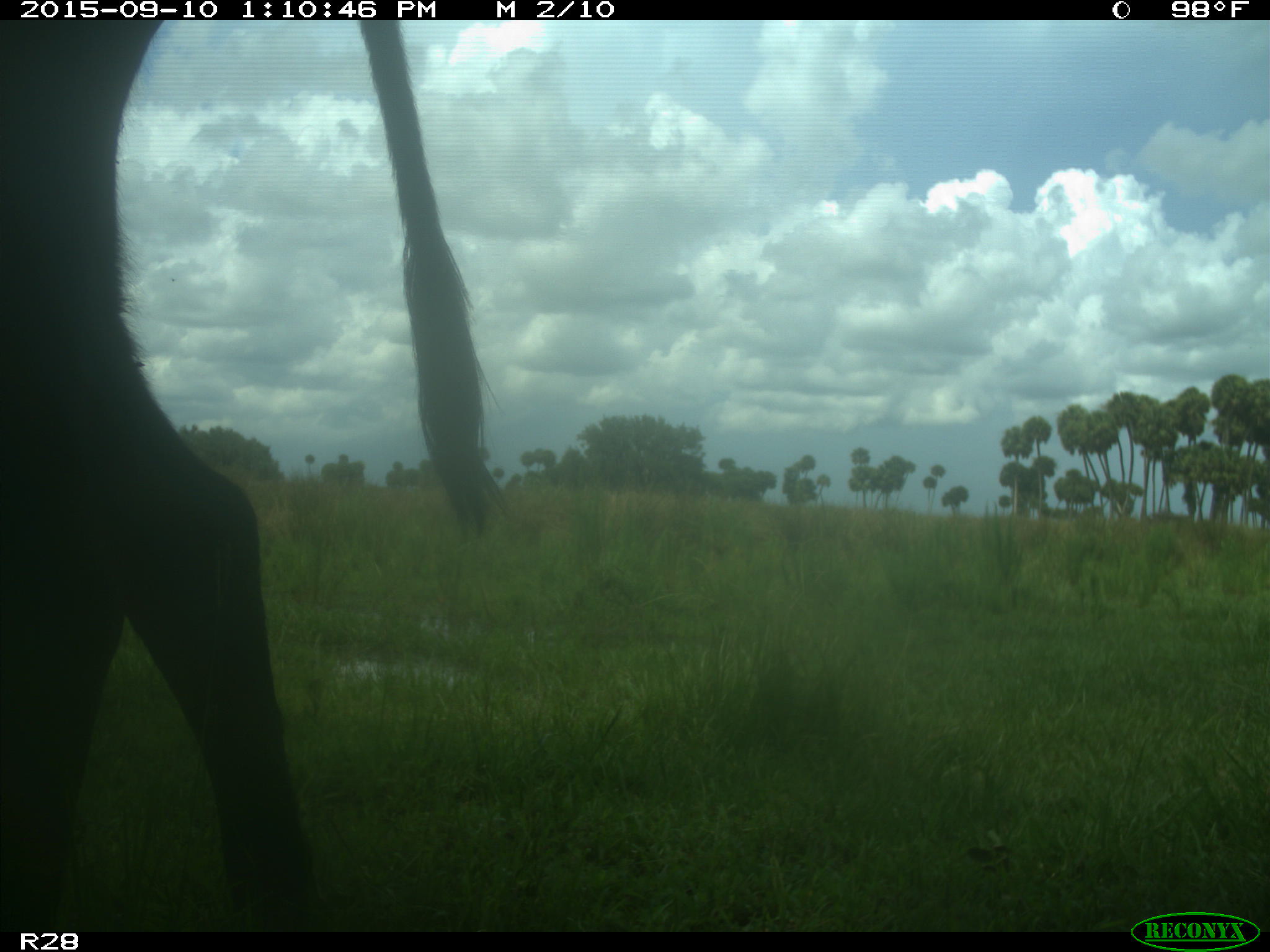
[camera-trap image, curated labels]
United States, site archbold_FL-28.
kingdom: Animalia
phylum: Chordata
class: Mammalia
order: Artiodactyla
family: Bovidae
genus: Bos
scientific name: Bos taurus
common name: domestic cow